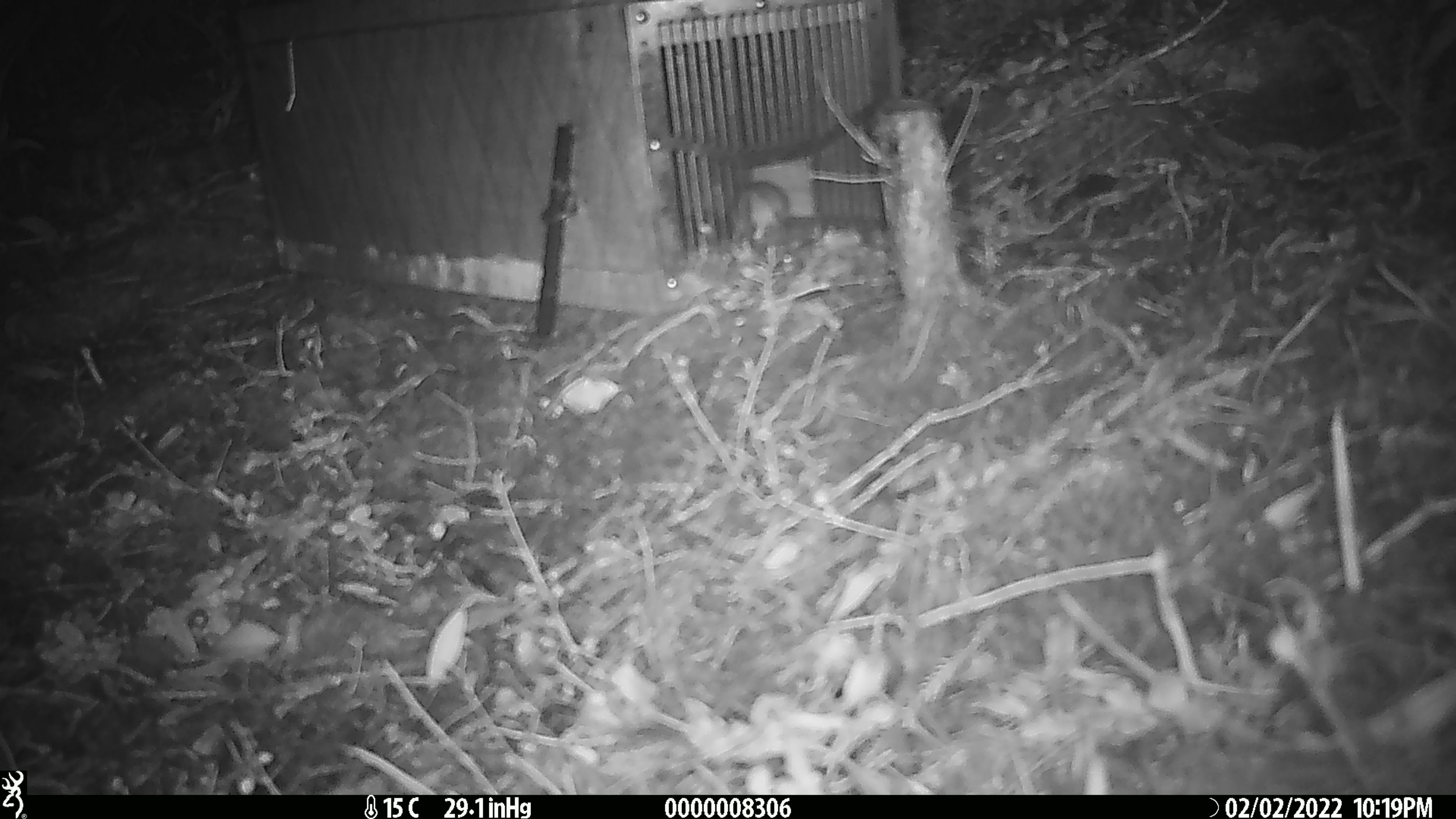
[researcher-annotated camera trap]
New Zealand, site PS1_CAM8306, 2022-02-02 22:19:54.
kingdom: Animalia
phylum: Chordata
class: Mammalia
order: Rodentia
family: Muridae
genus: Mus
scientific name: Mus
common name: mouse